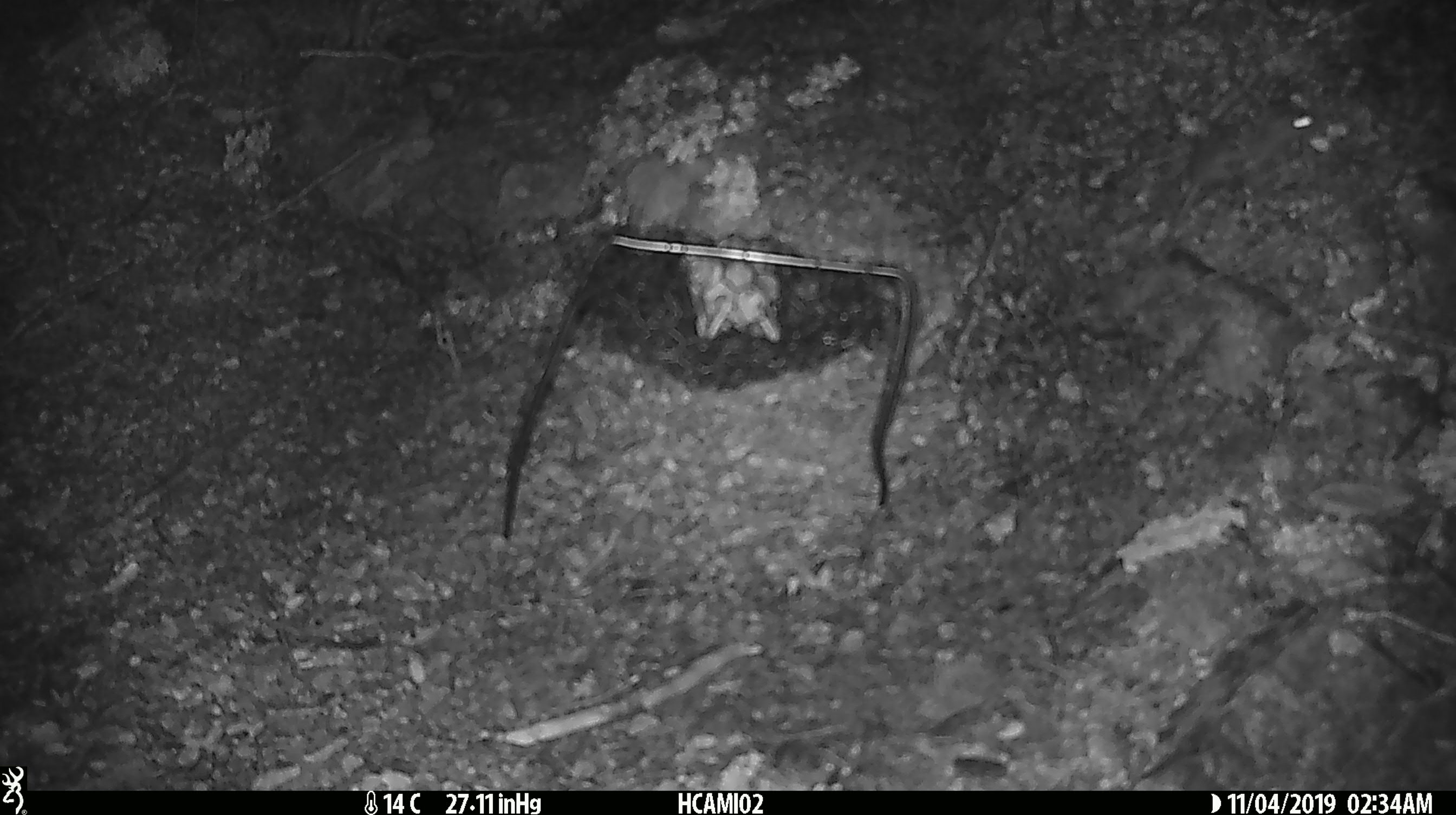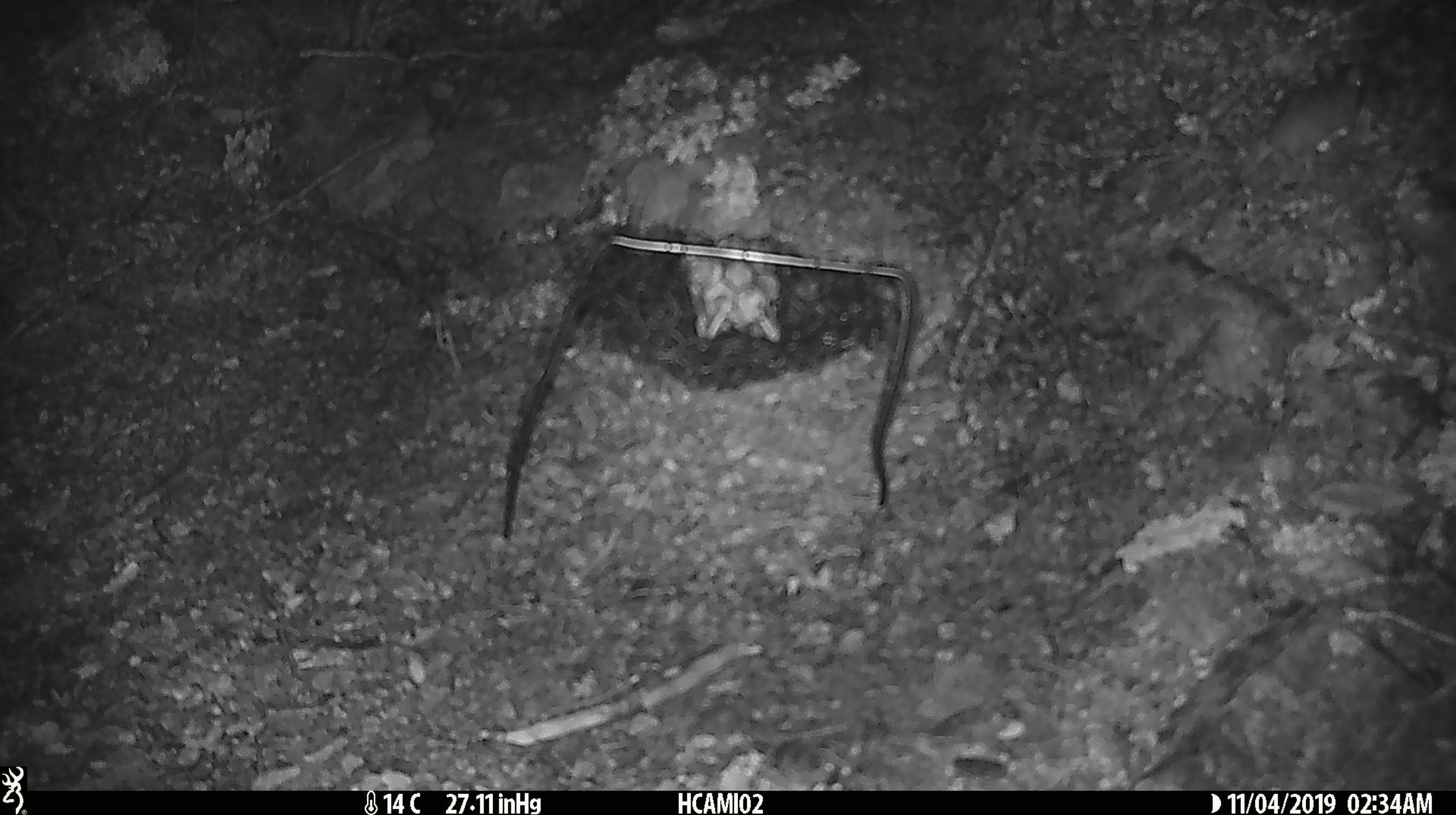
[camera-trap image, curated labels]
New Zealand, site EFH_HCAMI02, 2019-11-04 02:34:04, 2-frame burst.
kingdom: Animalia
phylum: Chordata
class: Mammalia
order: Rodentia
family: Muridae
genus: Mus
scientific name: Mus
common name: mouse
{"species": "mouse (Mus)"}